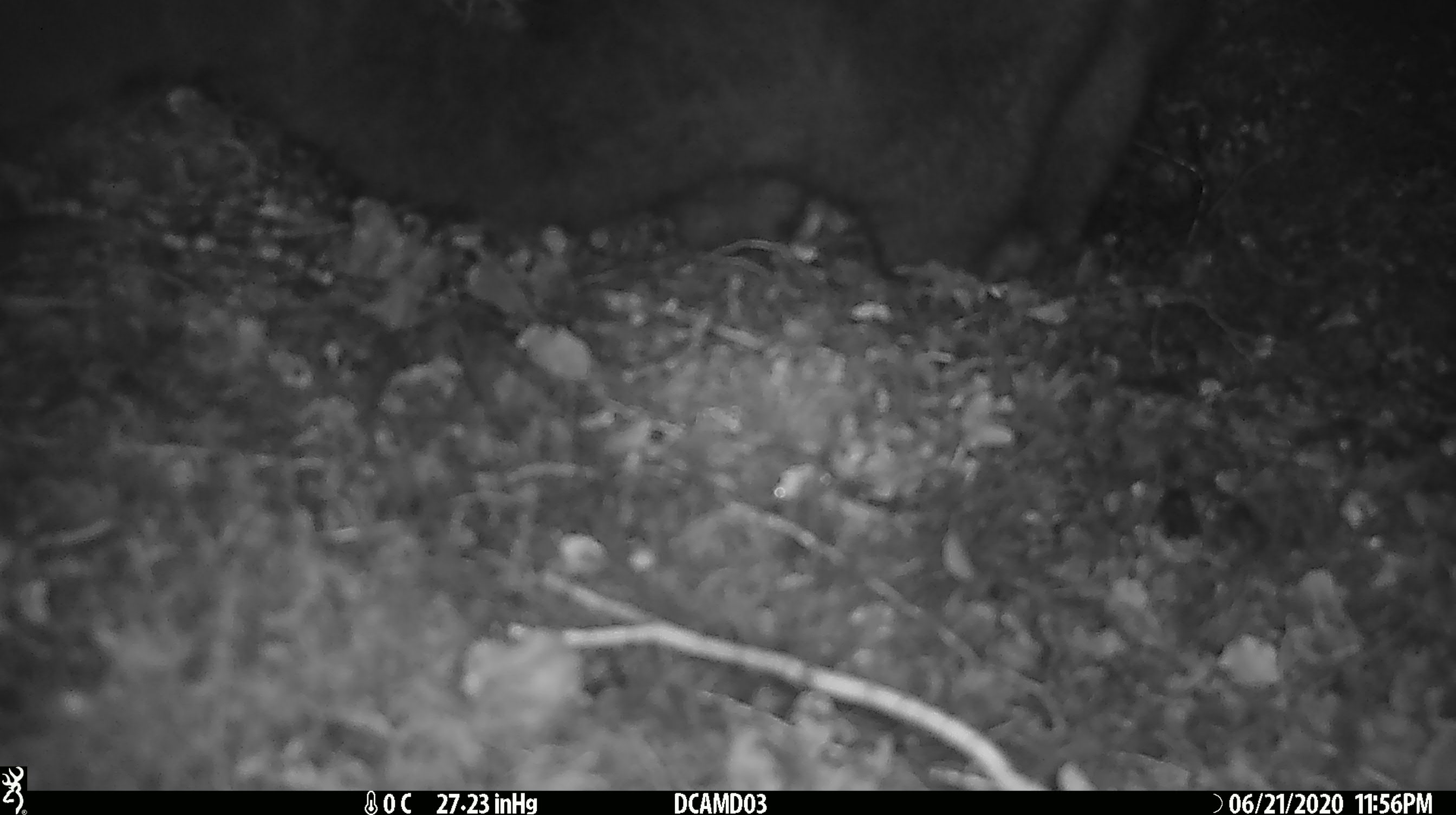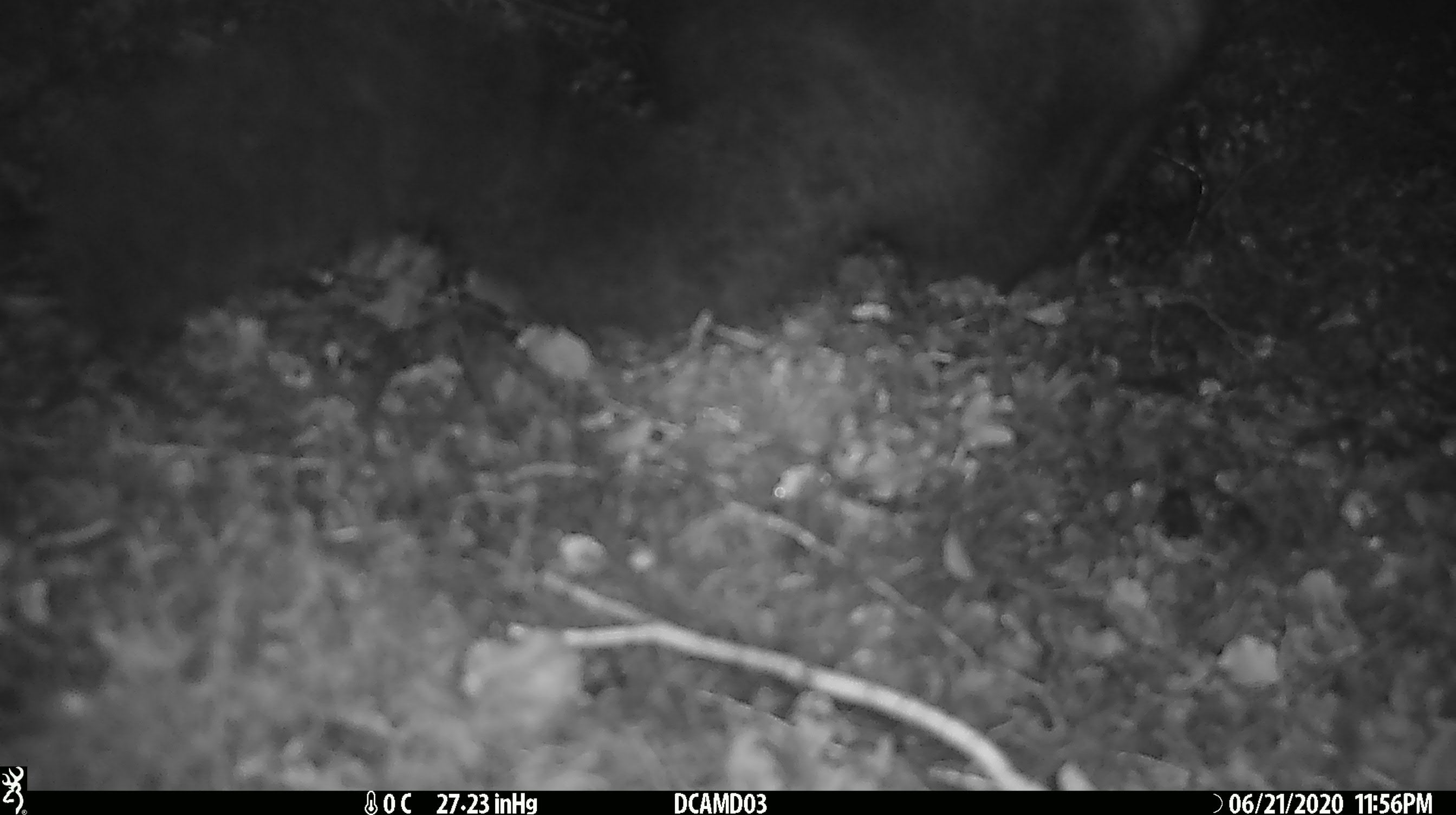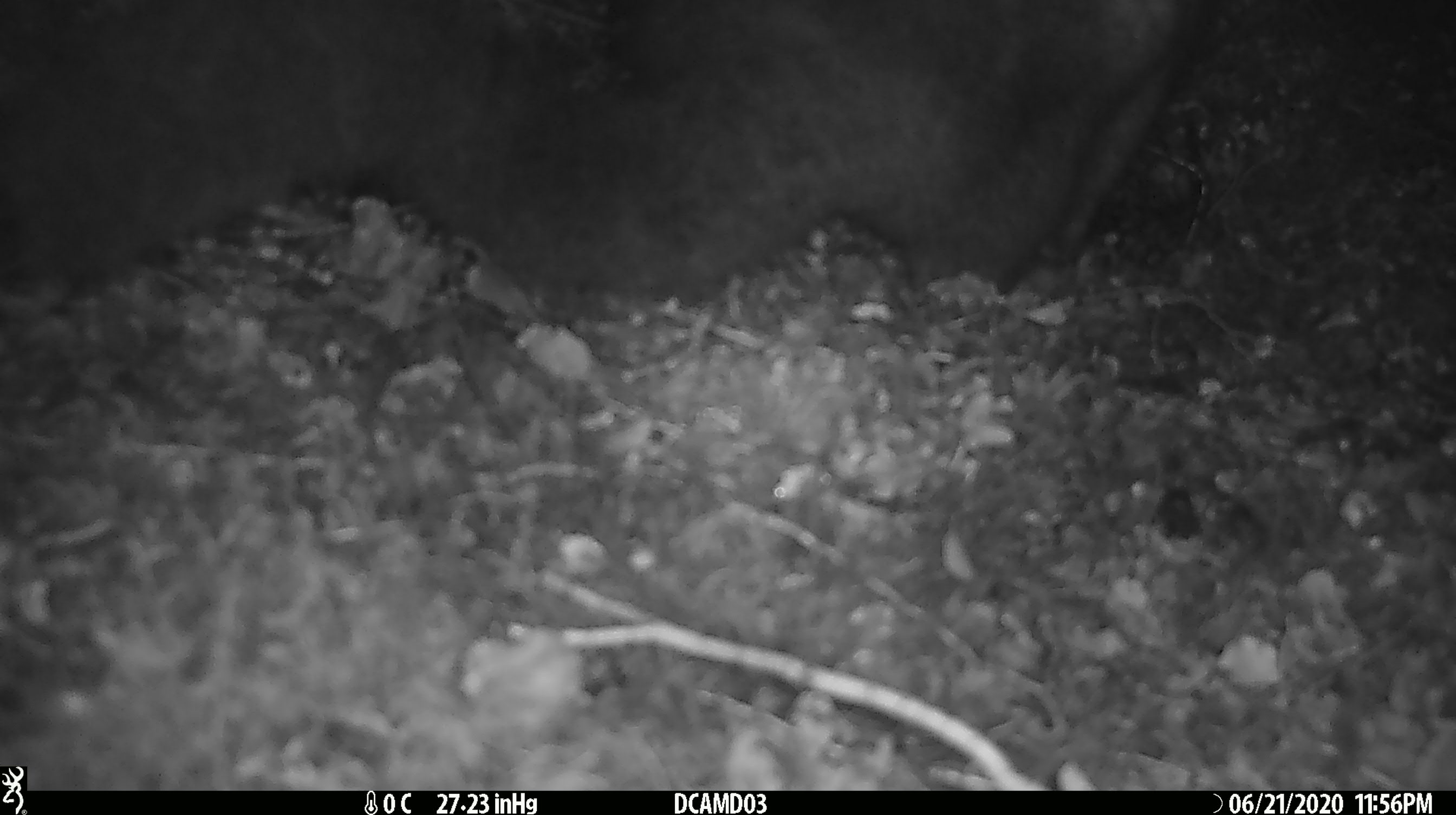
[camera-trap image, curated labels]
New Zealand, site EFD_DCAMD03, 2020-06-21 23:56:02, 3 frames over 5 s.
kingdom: Animalia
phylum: Chordata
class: Mammalia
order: Diprotodontia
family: Phalangeridae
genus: Trichosurus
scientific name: Trichosurus vulpecula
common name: common brushtail possum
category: possum